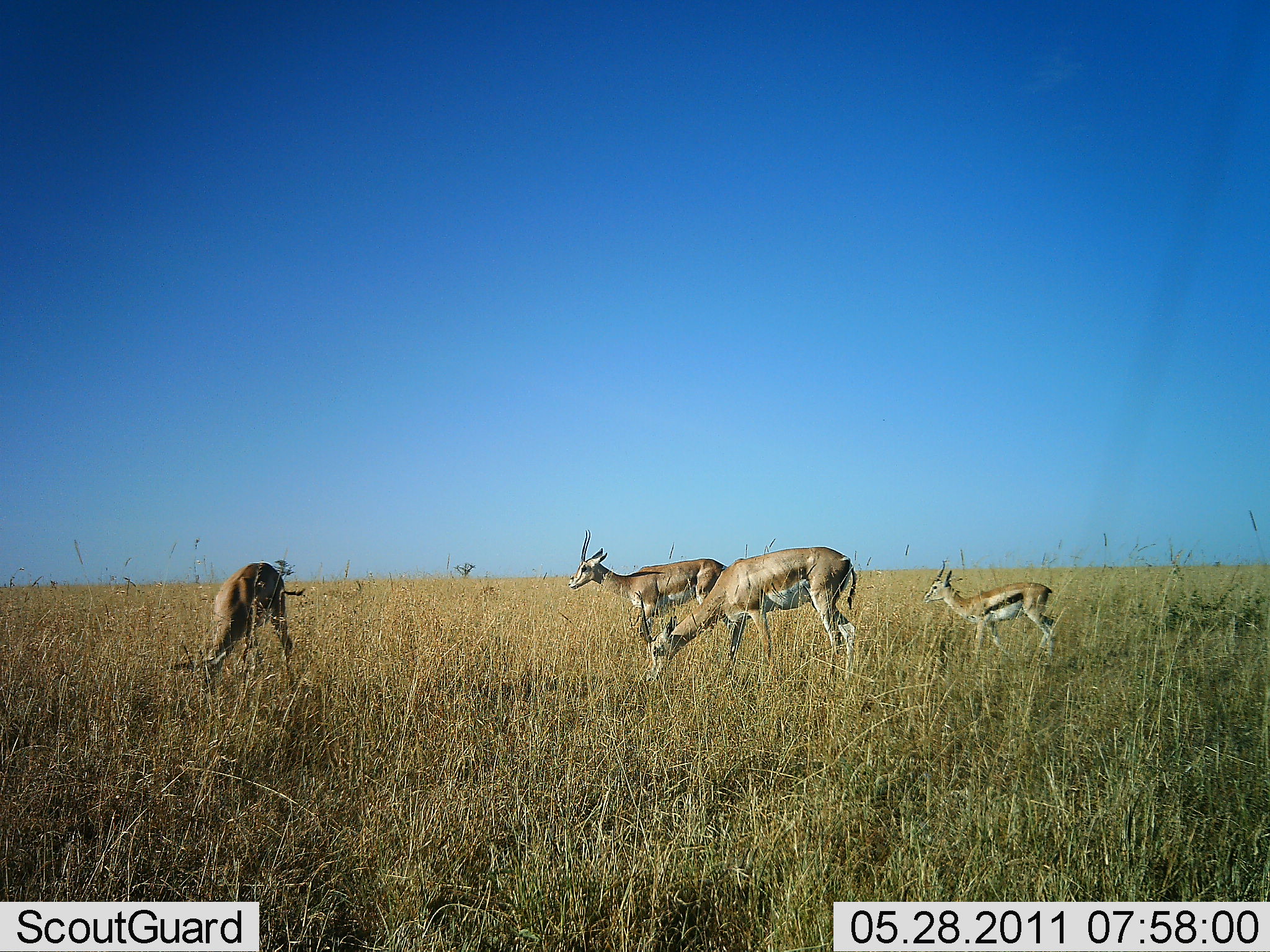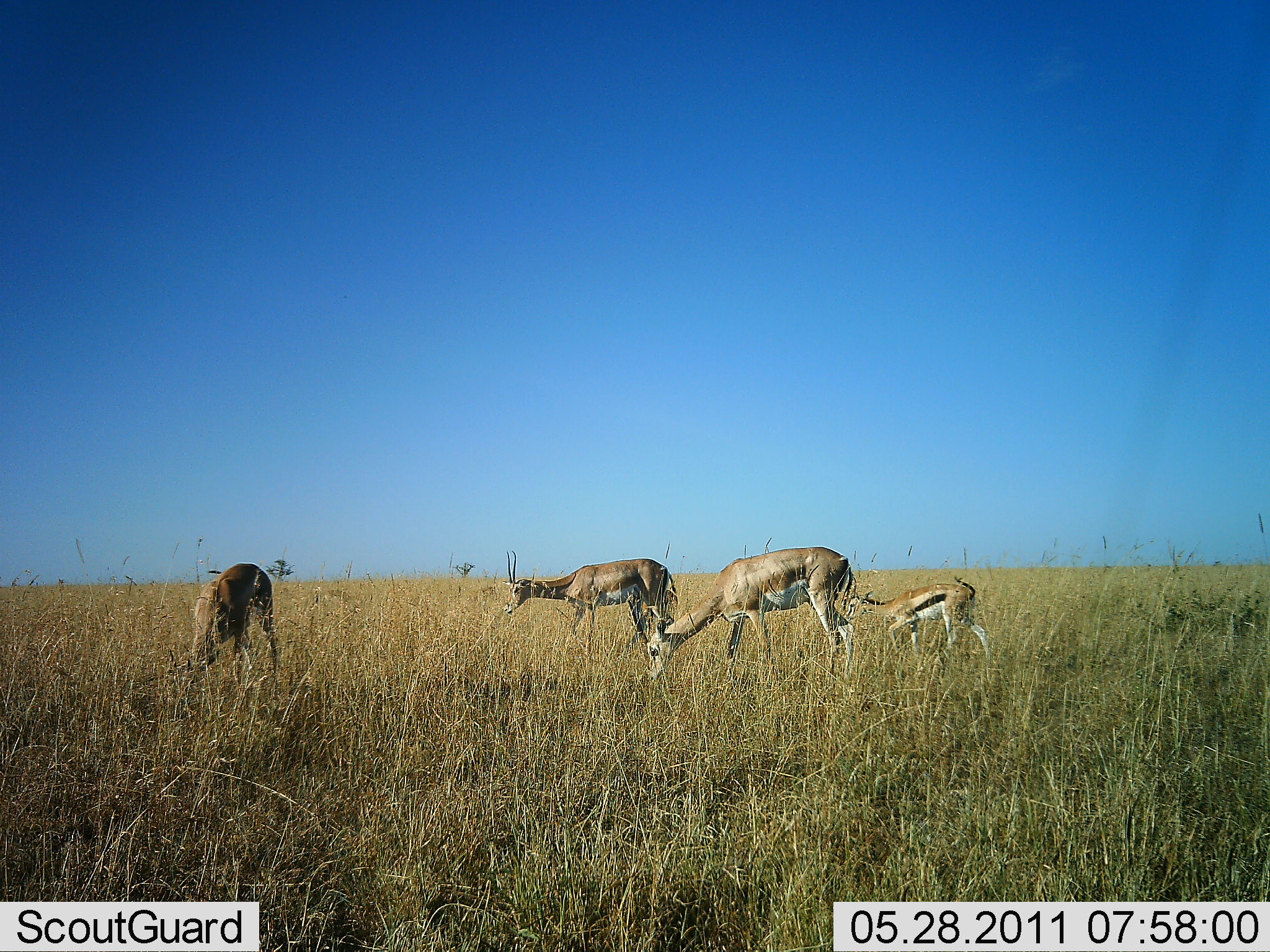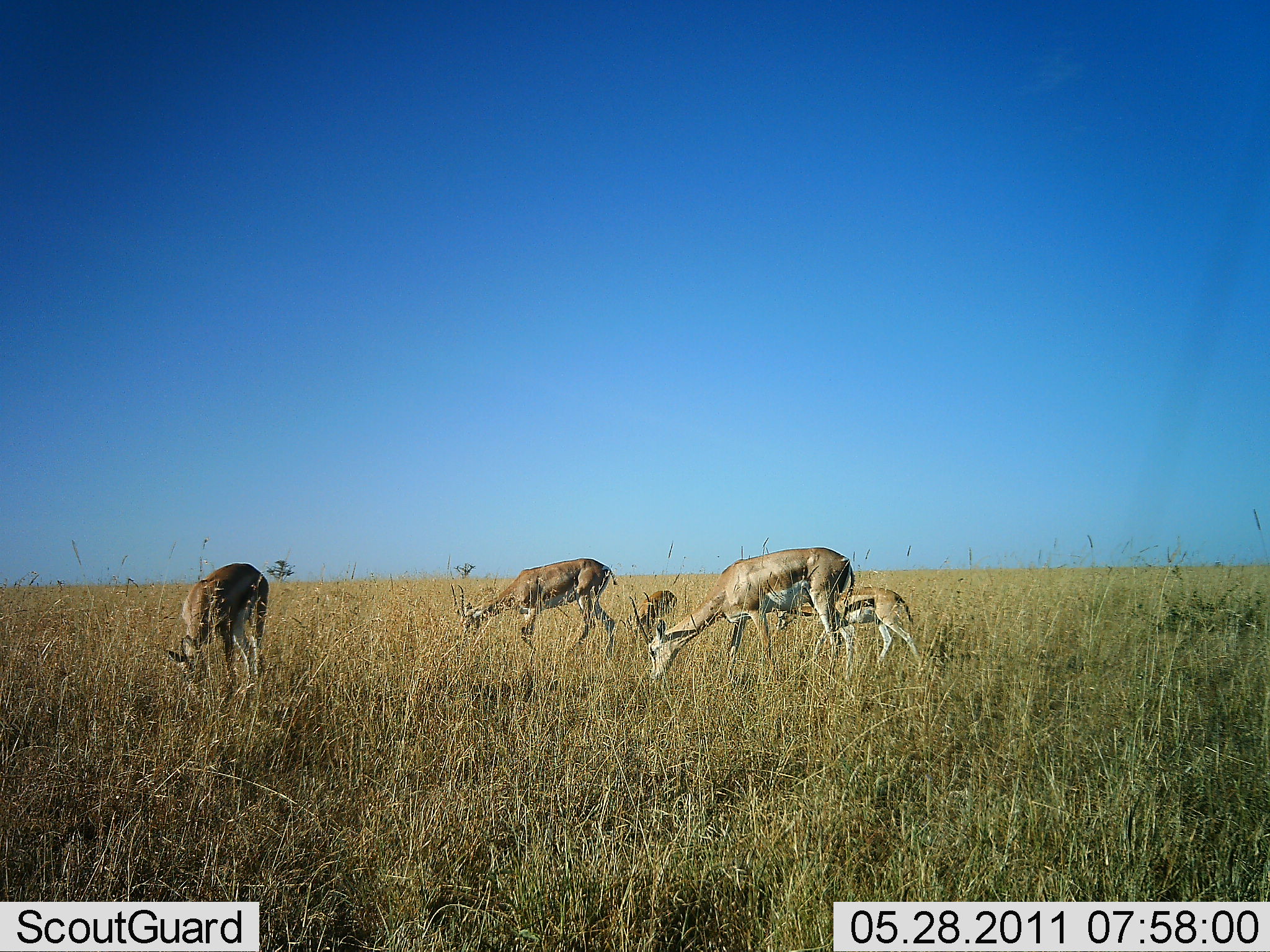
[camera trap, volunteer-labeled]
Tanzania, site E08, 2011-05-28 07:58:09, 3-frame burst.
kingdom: Animalia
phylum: Chordata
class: Mammalia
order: Artiodactyla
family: Bovidae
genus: Eudorcas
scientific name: Eudorcas thomsonii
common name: thomson's gazelle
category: gazellethomsons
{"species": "gazellethomsons (thomson's gazelle) (Eudorcas thomsonii)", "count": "4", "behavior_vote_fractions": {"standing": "29%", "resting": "0%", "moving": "36%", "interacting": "0%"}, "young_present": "29%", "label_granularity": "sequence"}